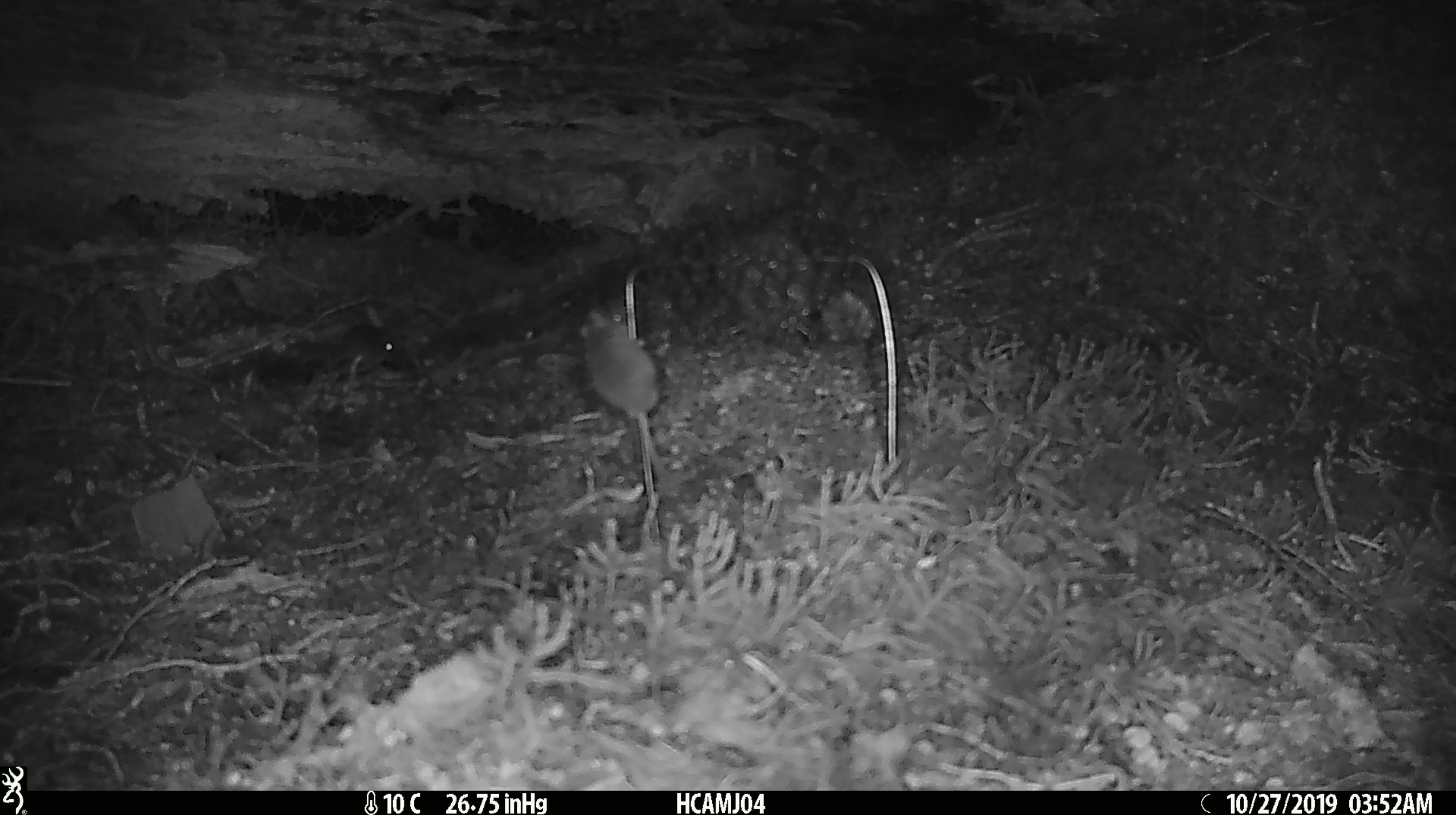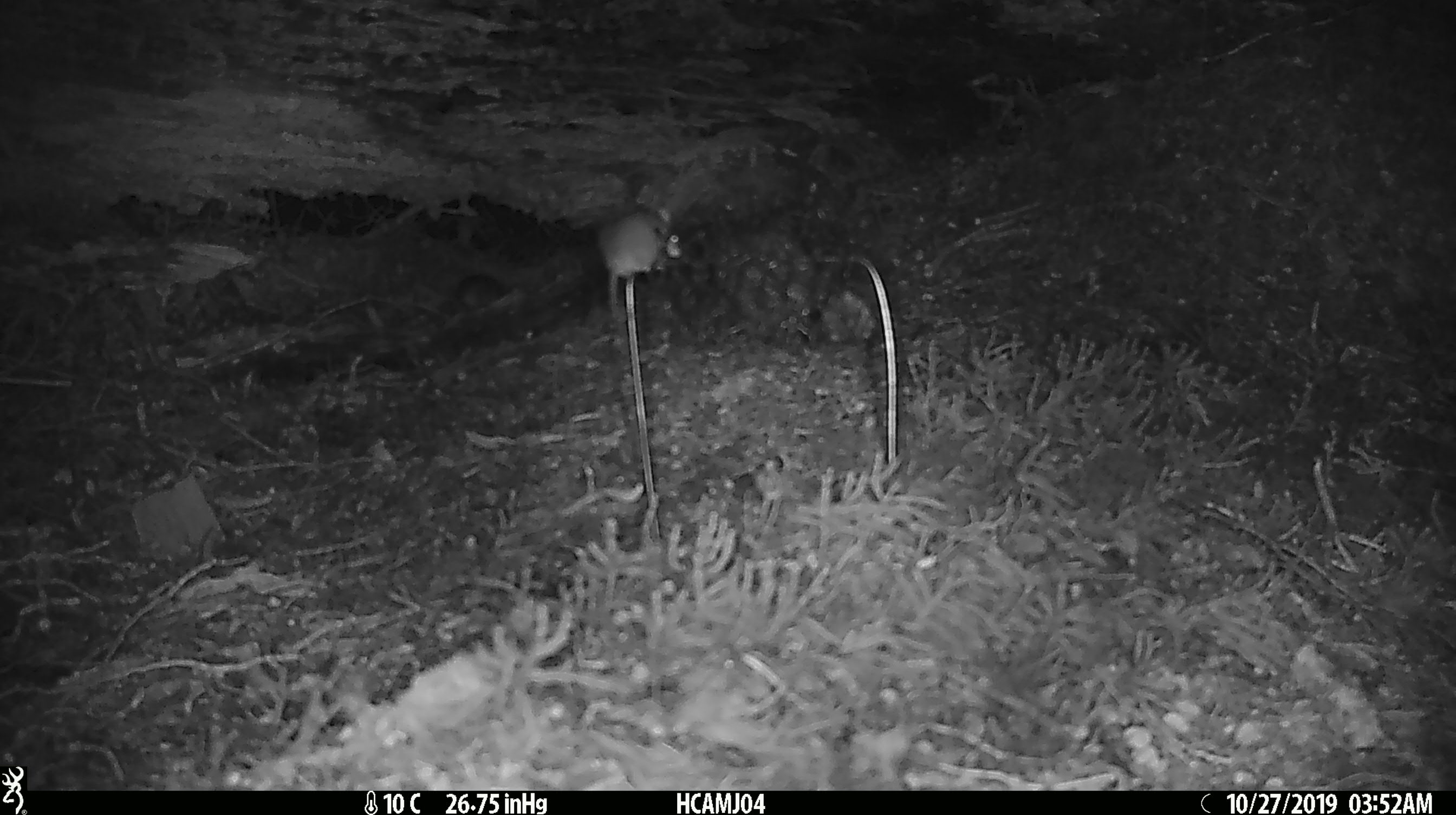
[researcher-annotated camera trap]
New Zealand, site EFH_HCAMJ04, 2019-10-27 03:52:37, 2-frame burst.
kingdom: Animalia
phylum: Chordata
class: Mammalia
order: Rodentia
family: Muridae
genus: Mus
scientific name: Mus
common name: mouse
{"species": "mouse (Mus)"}